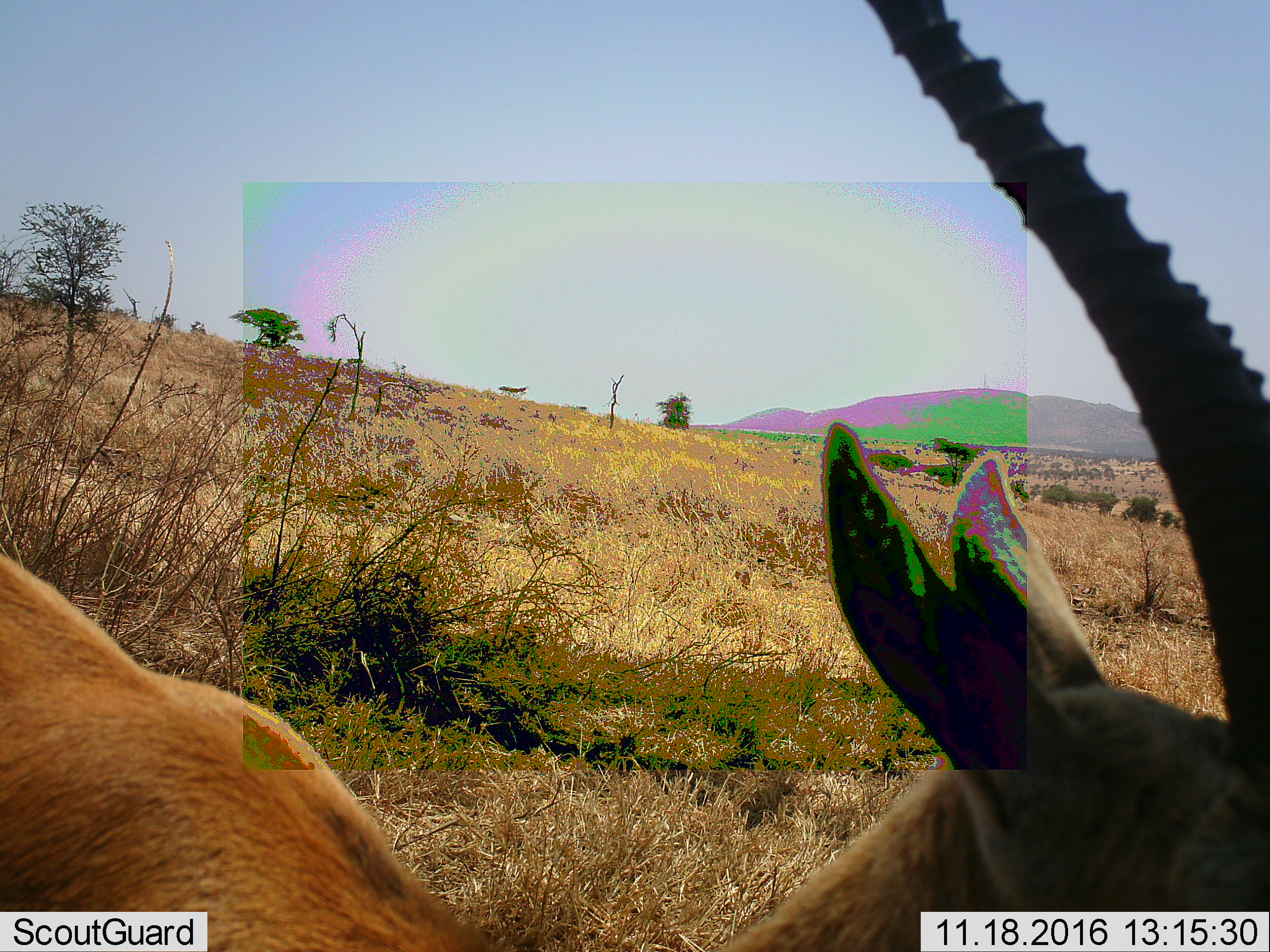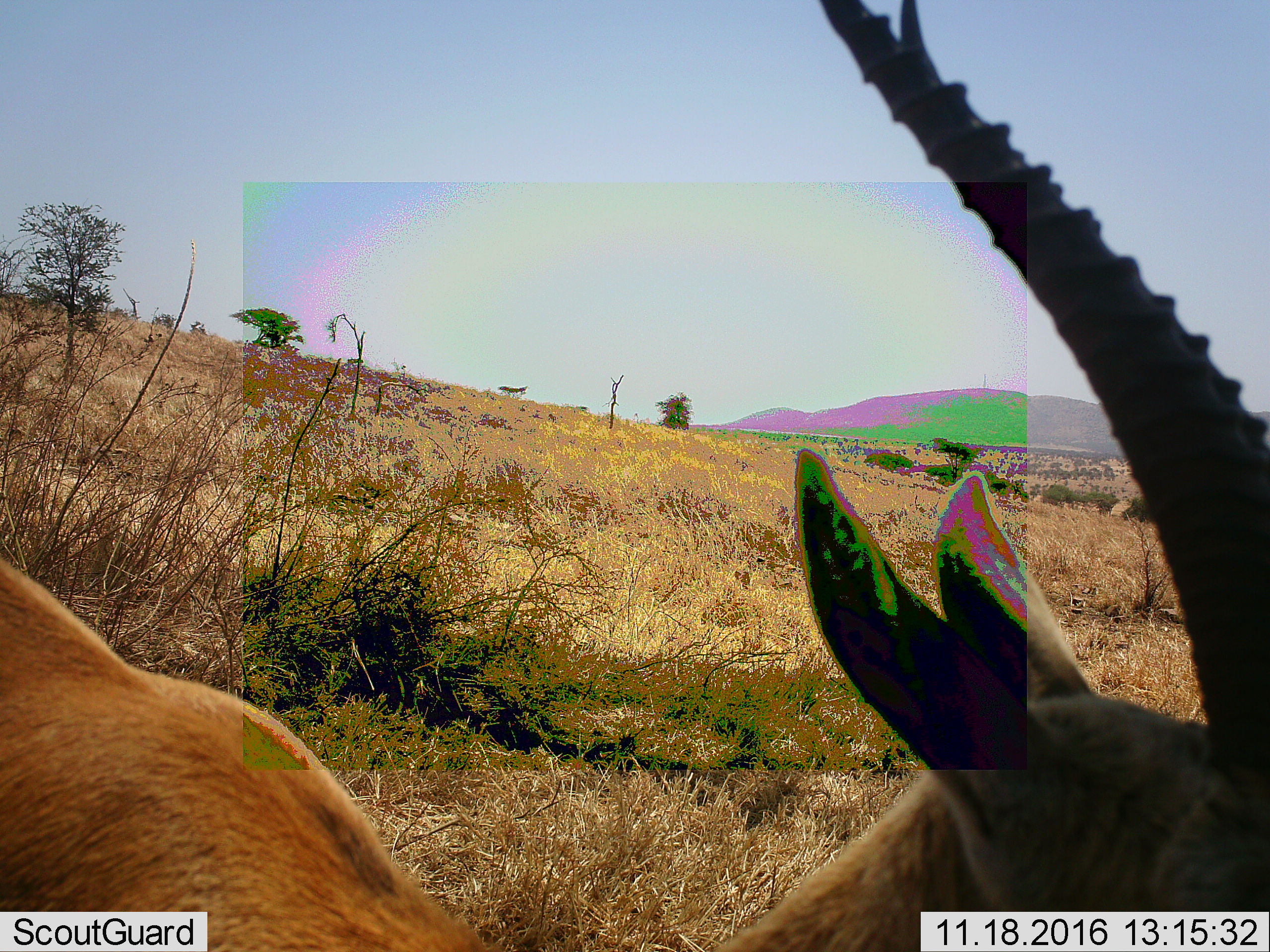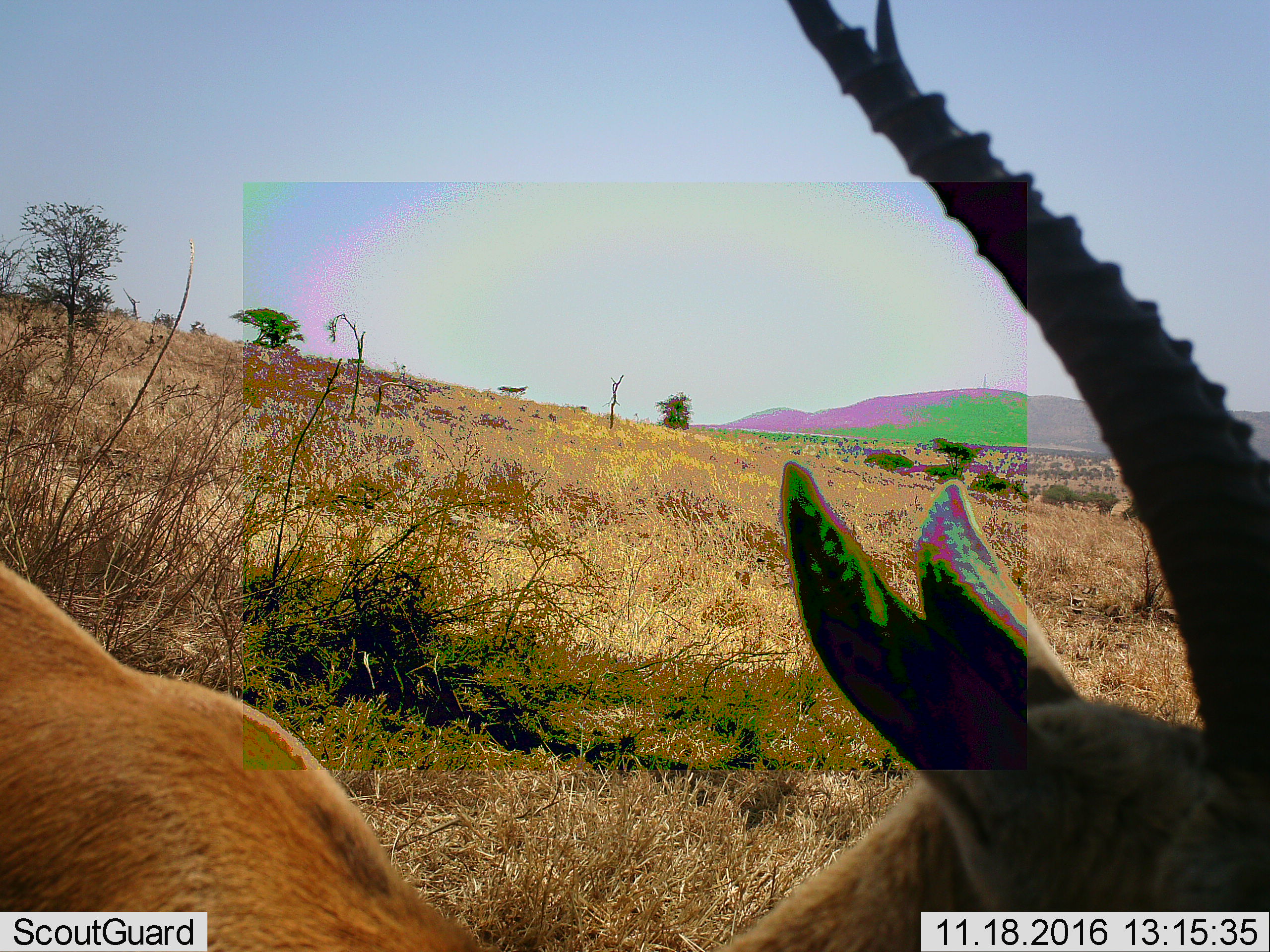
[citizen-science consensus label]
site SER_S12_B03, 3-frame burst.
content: unidentified animal